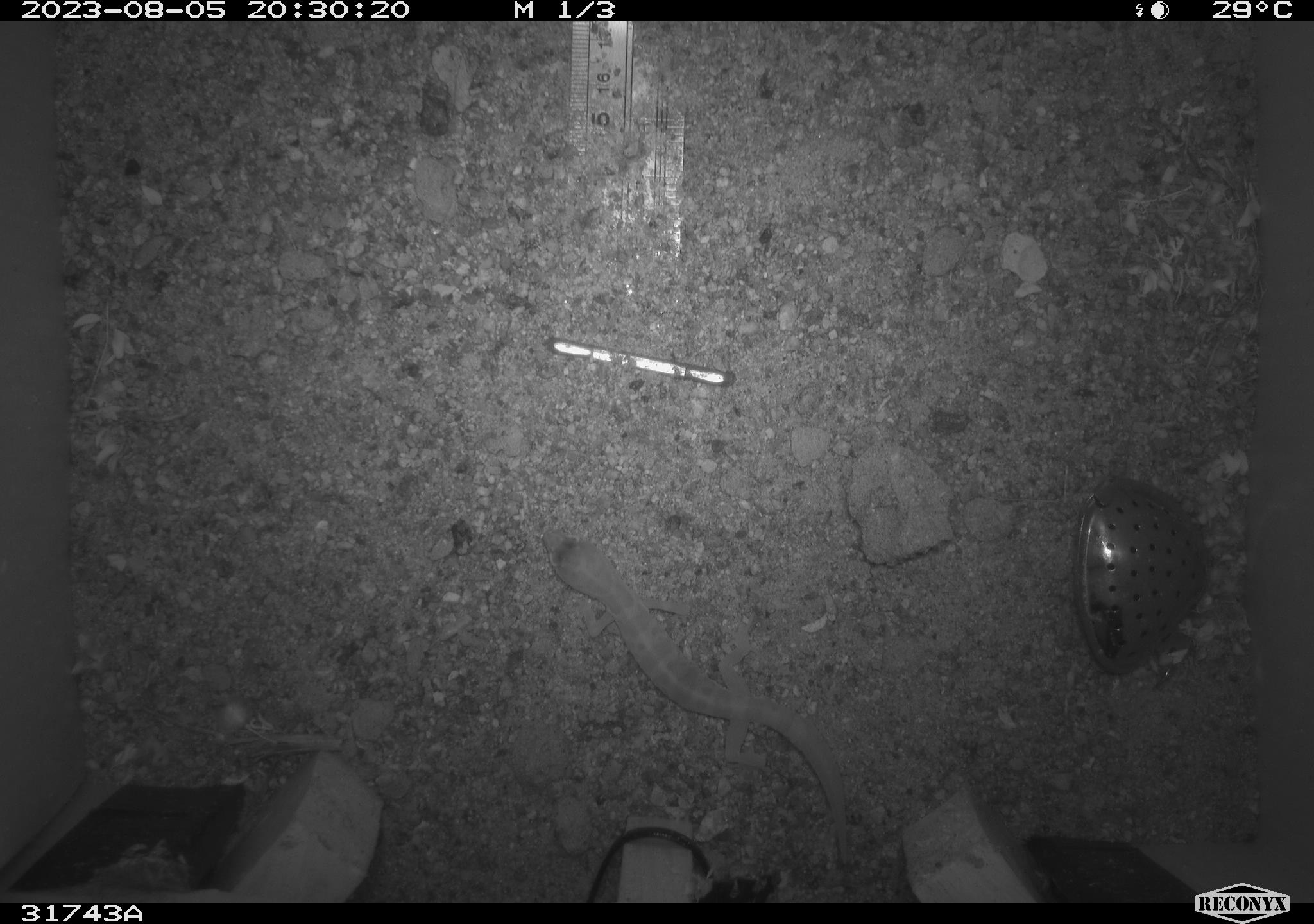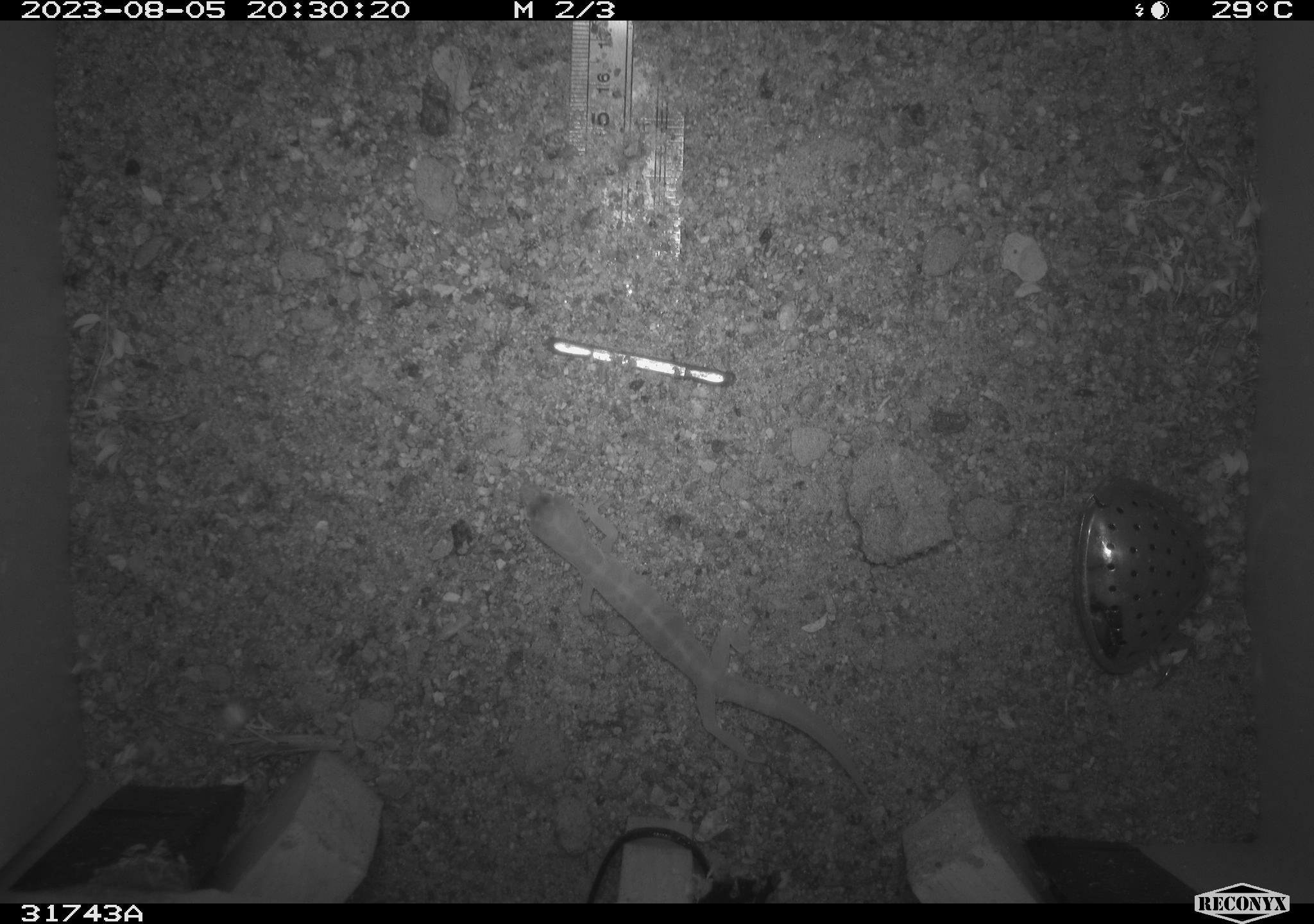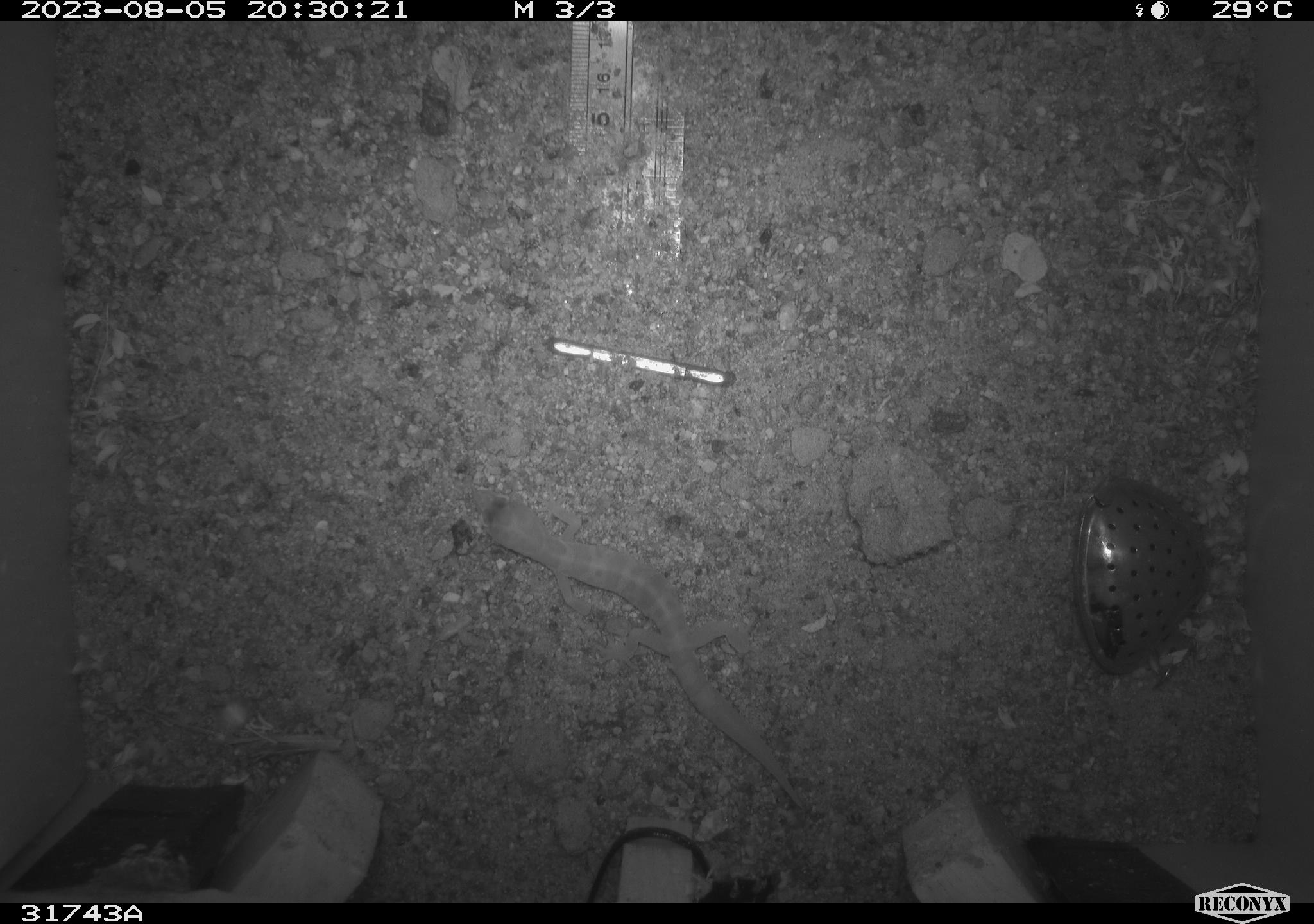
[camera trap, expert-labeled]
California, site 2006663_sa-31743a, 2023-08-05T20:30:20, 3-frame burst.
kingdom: Animalia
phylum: Chordata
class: Reptilia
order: Squamata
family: Gekkonidae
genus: Hemidactylus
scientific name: Hemidactylus turcicus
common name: mediterranean gecko